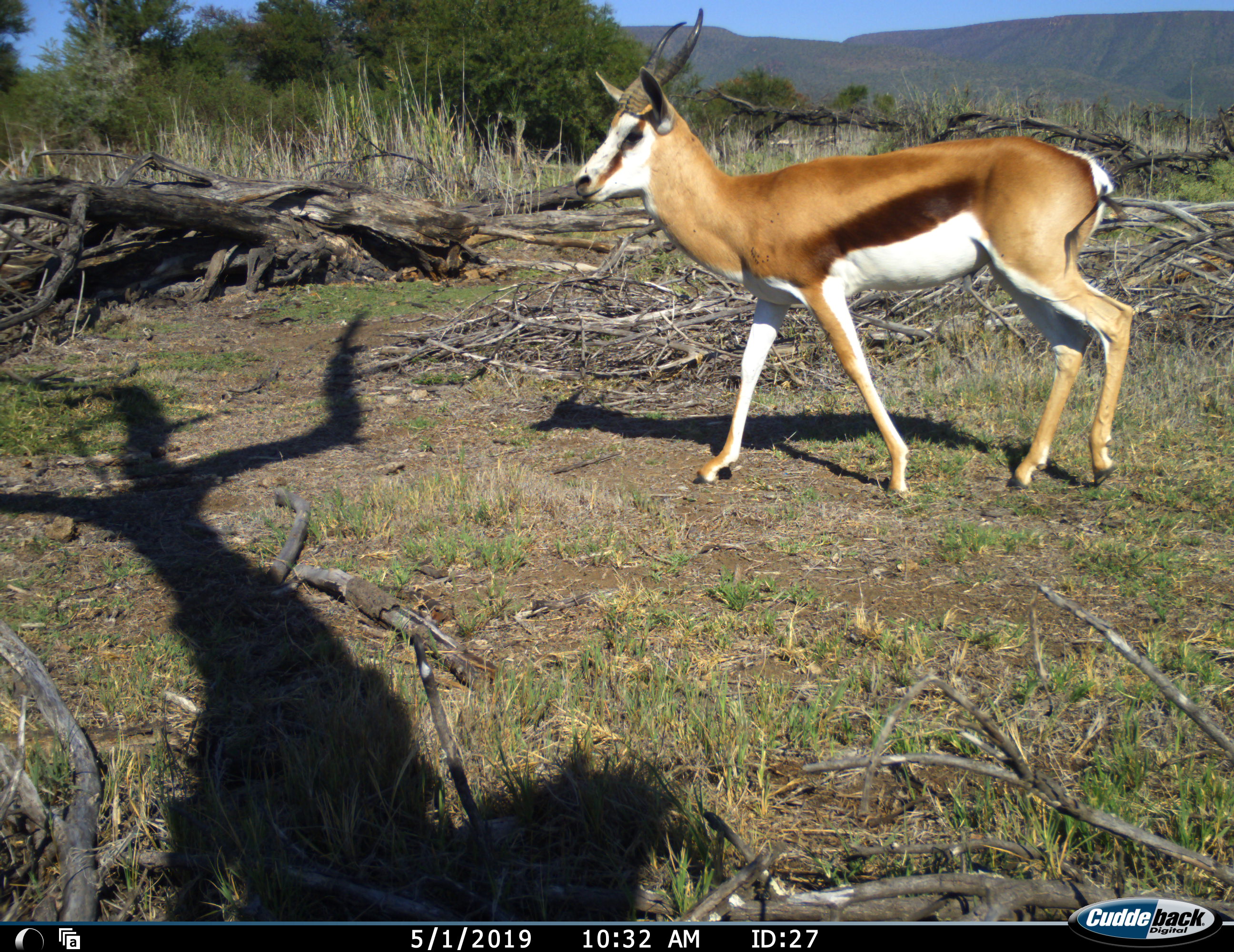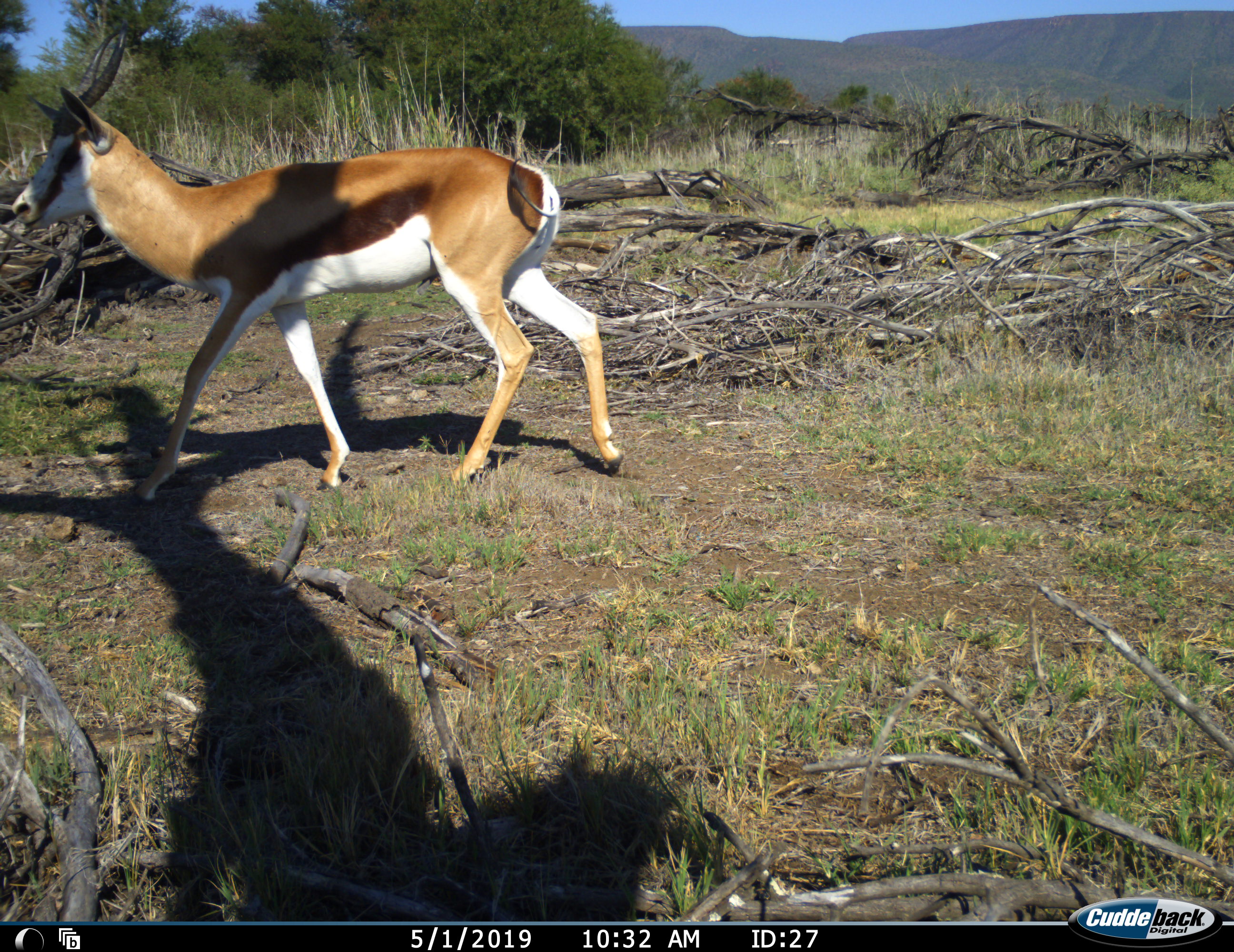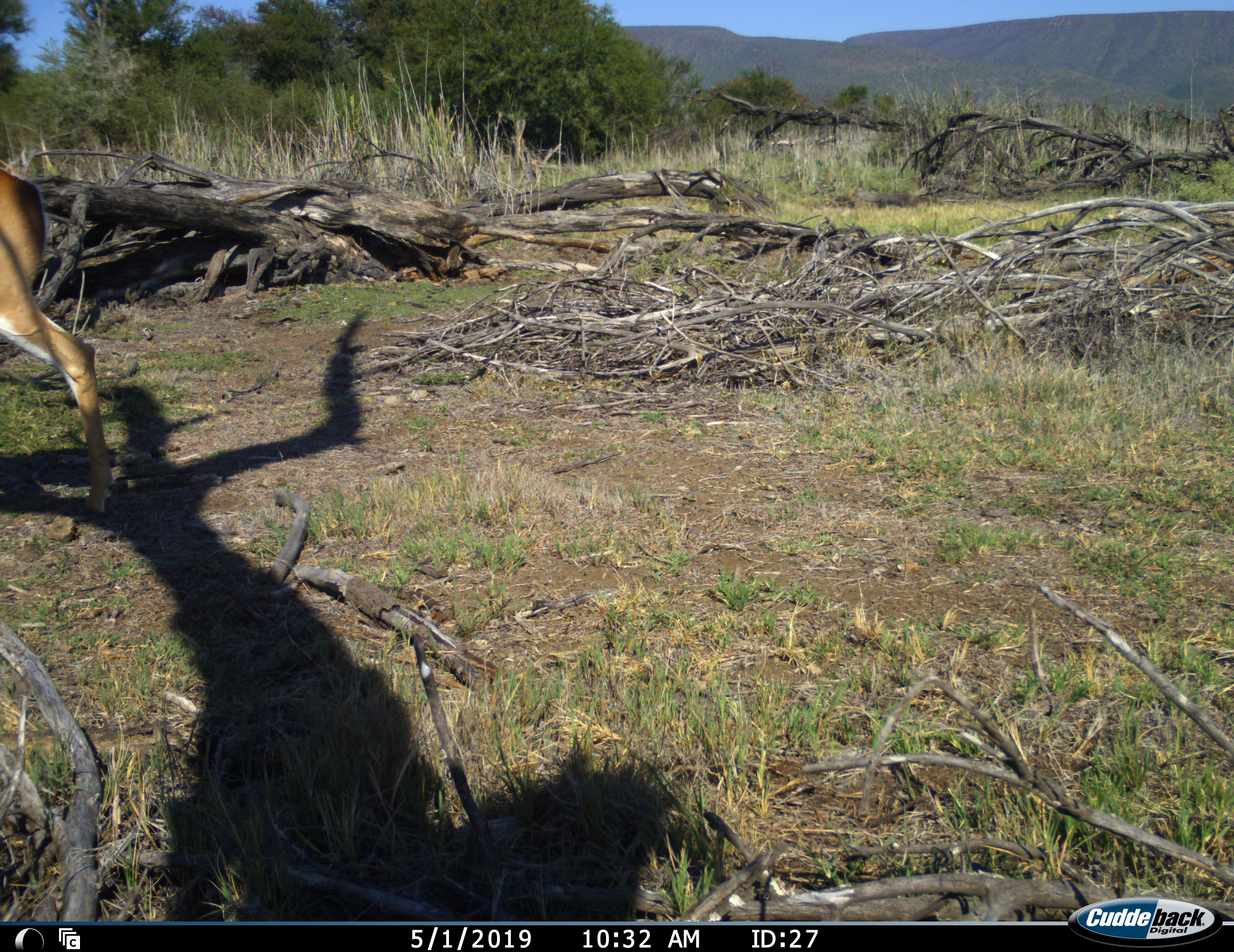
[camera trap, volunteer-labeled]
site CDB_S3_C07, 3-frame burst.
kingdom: Animalia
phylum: Chordata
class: Mammalia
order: Artiodactyla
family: Bovidae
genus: Antidorcas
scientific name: Antidorcas marsupialis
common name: springbok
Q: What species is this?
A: Springbok (Antidorcas marsupialis).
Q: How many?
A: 1.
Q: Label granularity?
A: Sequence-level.